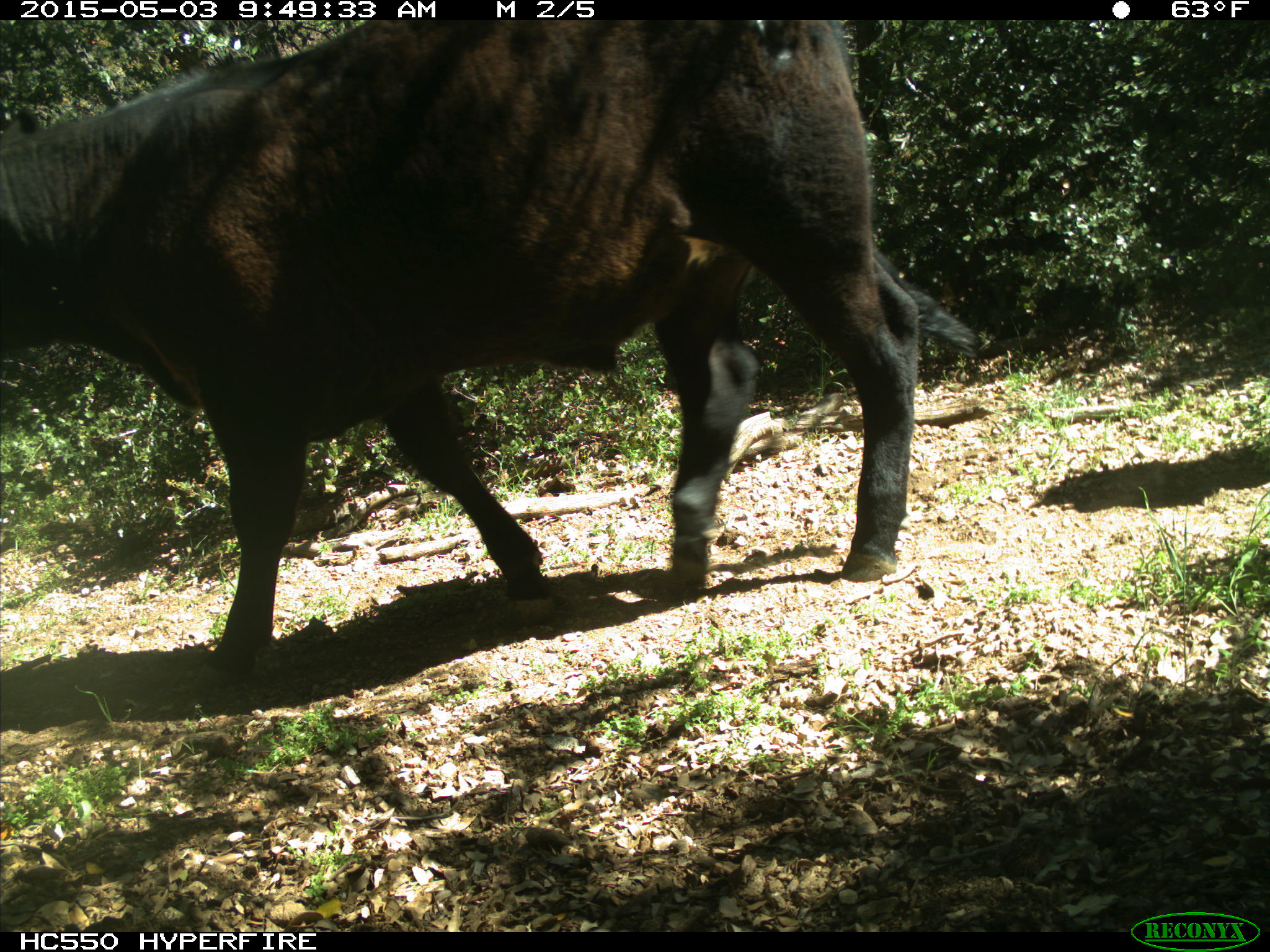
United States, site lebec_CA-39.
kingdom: Animalia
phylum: Chordata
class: Mammalia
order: Artiodactyla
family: Bovidae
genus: Bos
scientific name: Bos taurus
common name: domestic cow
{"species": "Bos taurus (domestic cow)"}